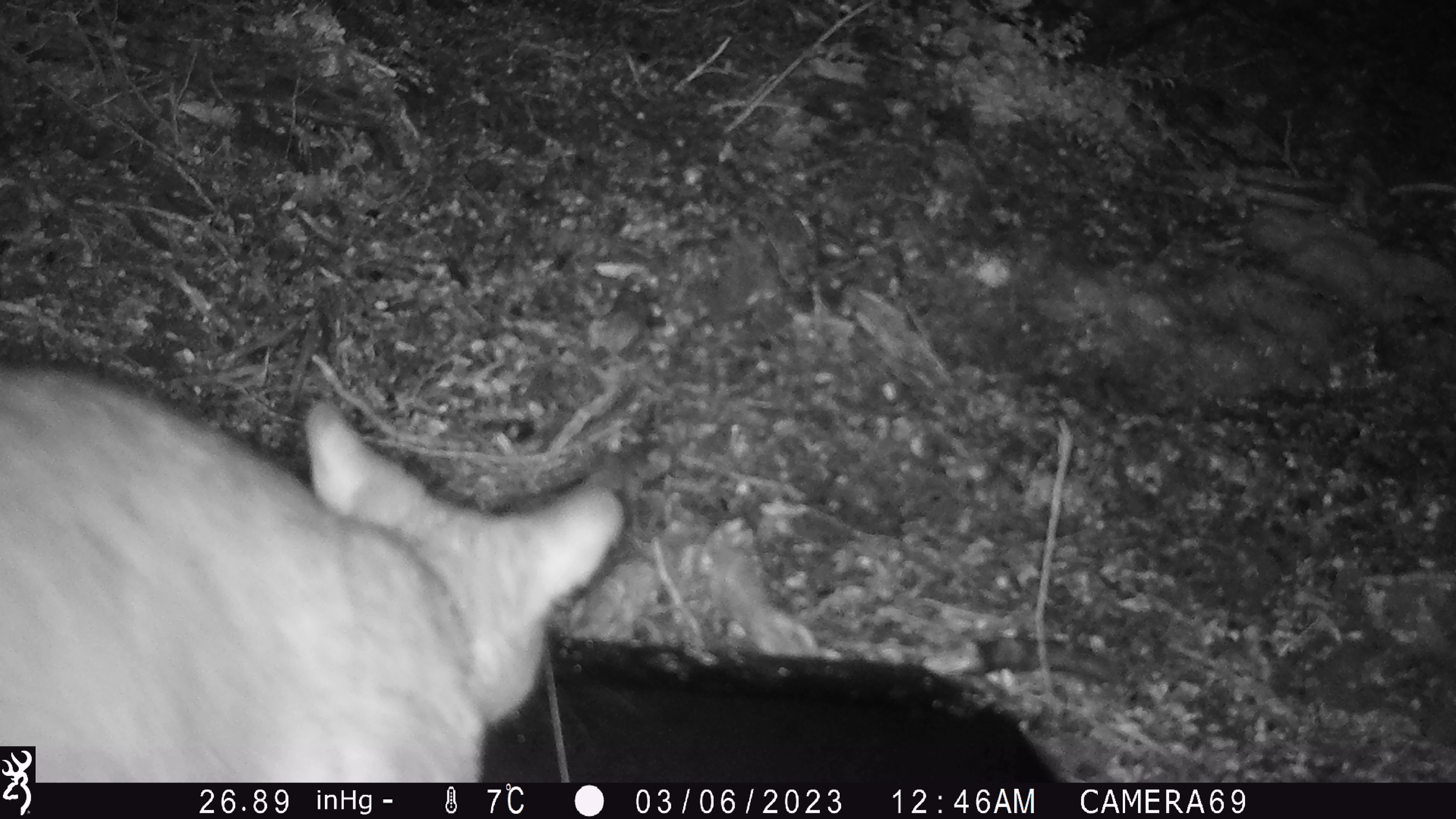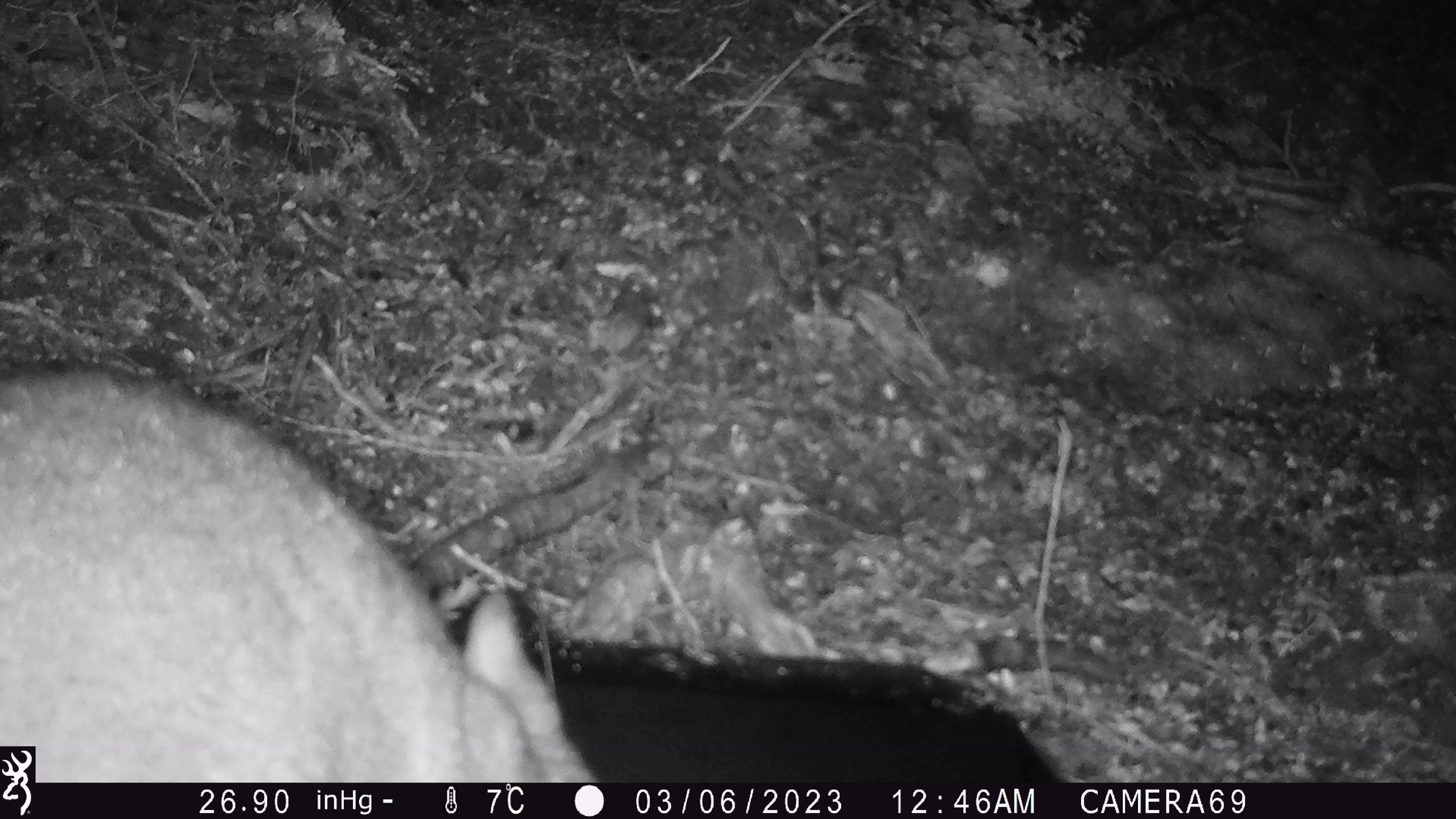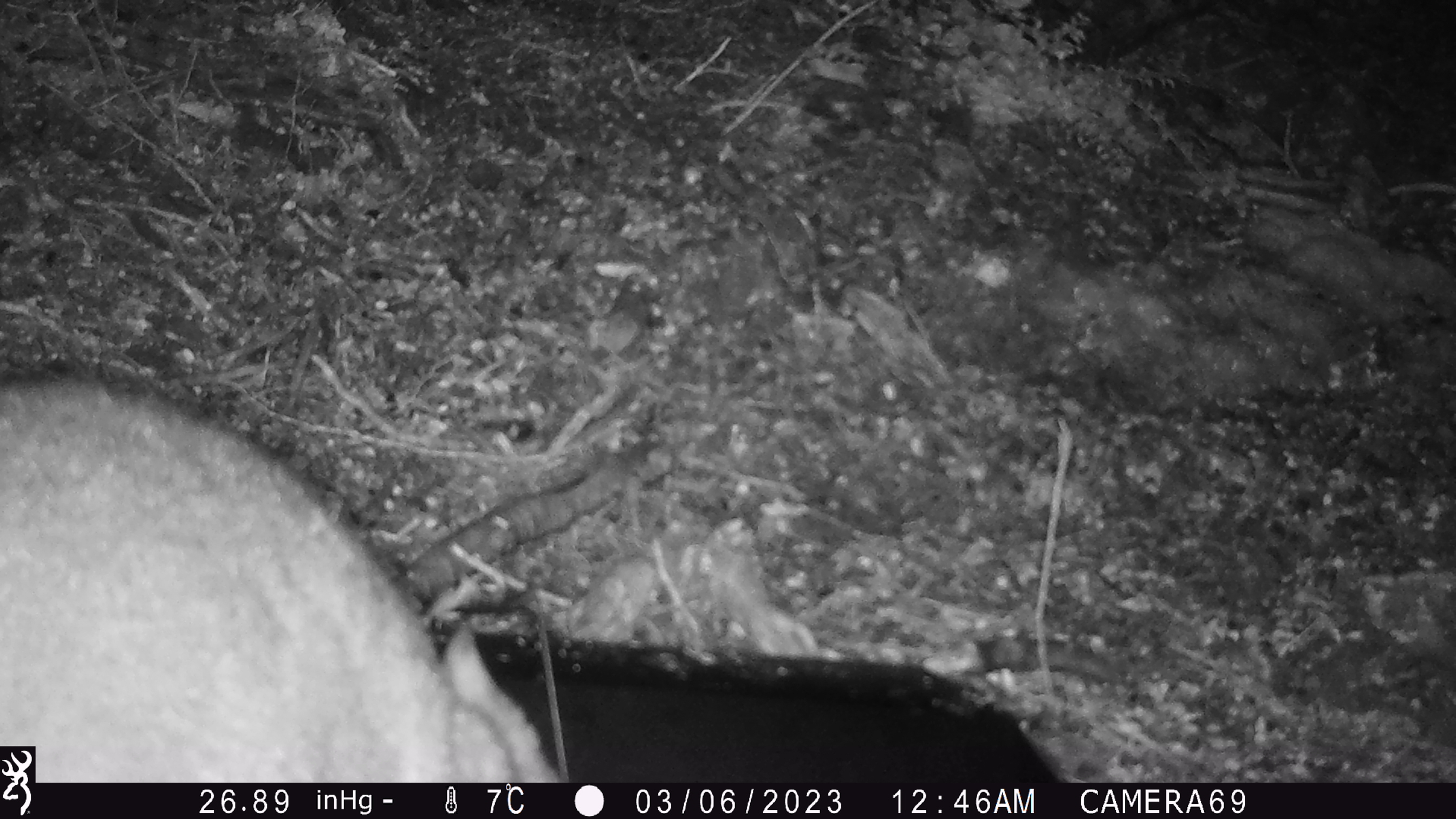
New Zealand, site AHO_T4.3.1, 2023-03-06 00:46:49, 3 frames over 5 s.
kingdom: Animalia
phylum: Chordata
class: Mammalia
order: Carnivora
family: Mustelidae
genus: Mustela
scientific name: Mustela erminea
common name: stoat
Stoat (Mustela erminea).